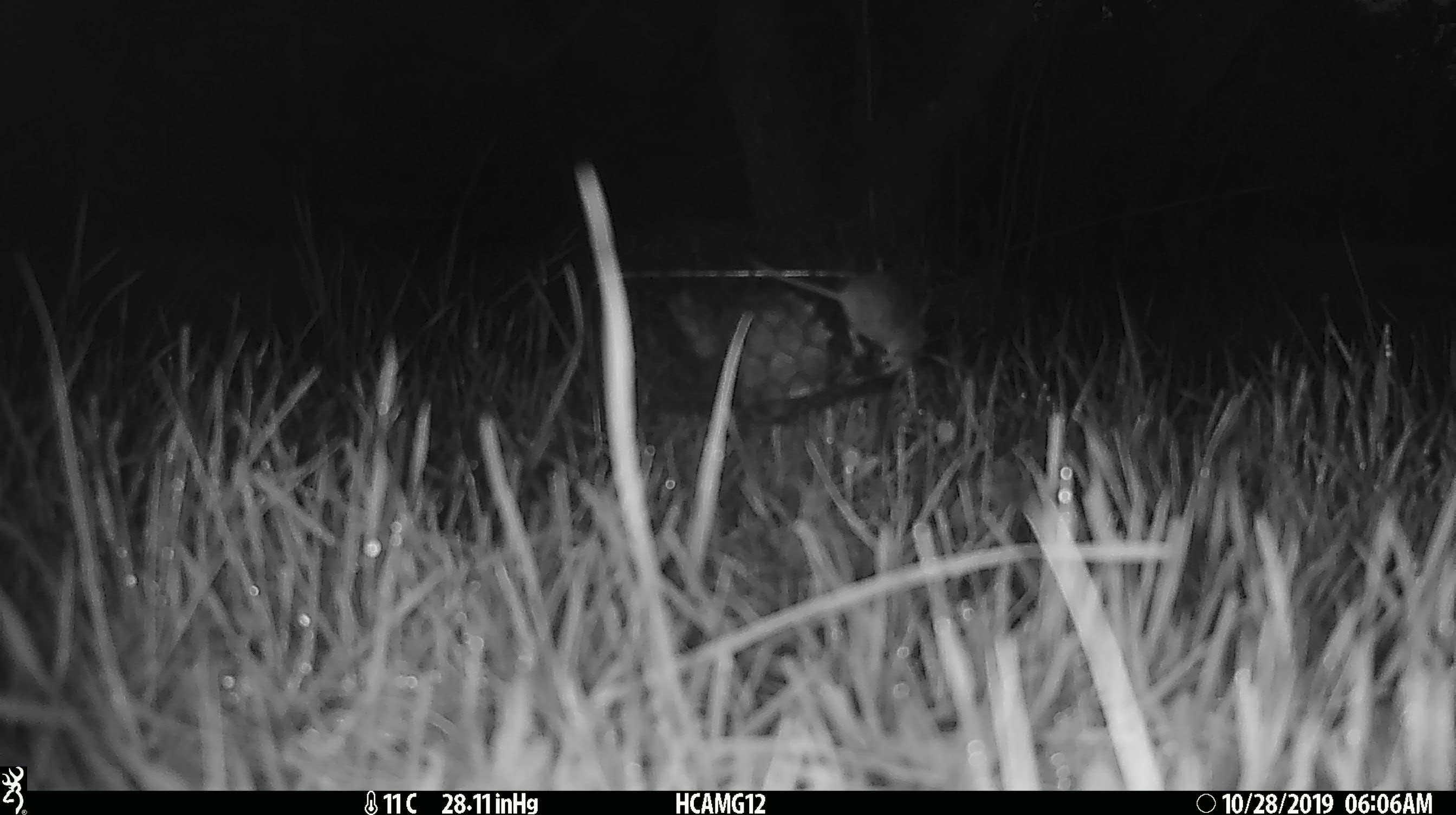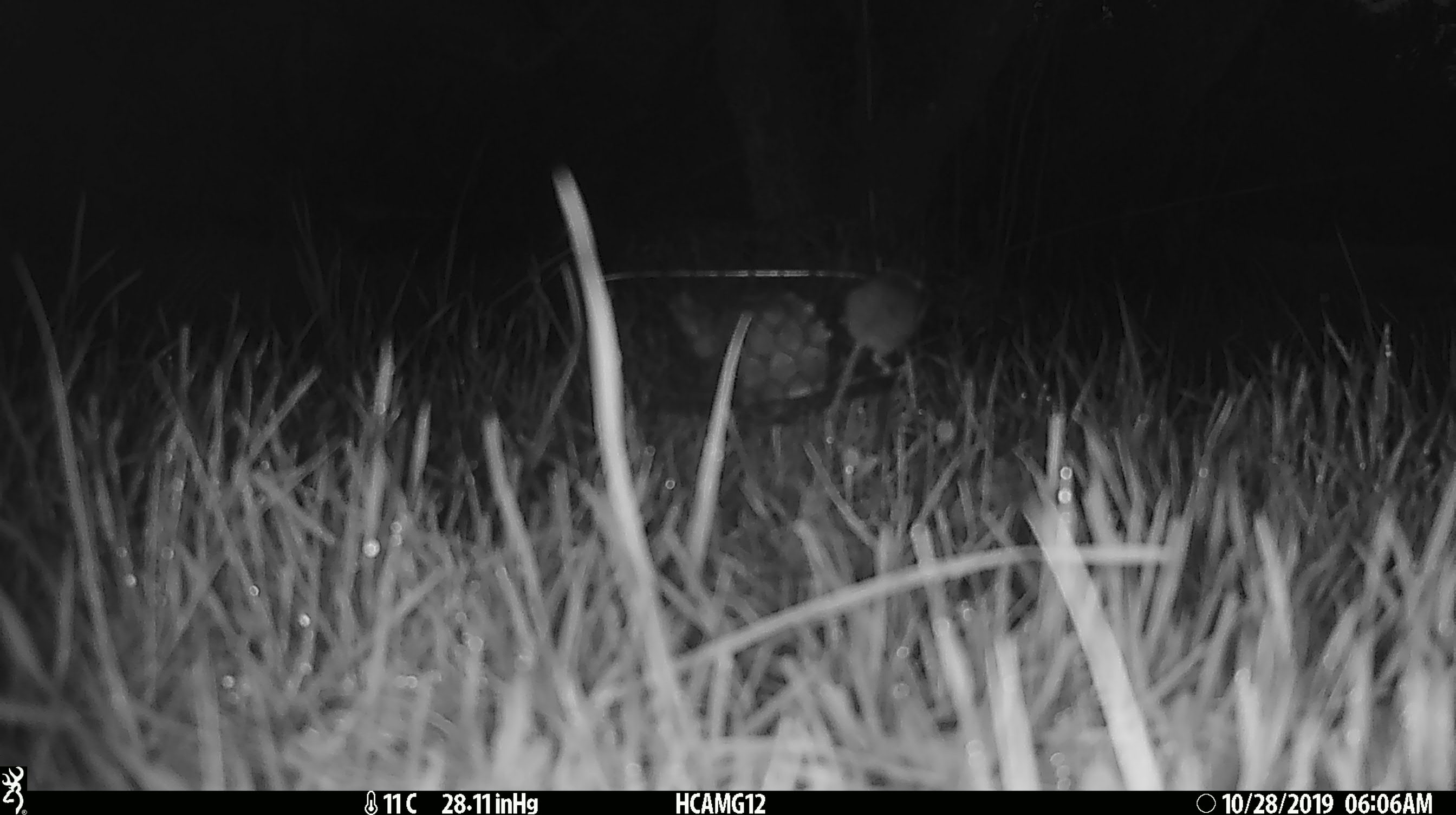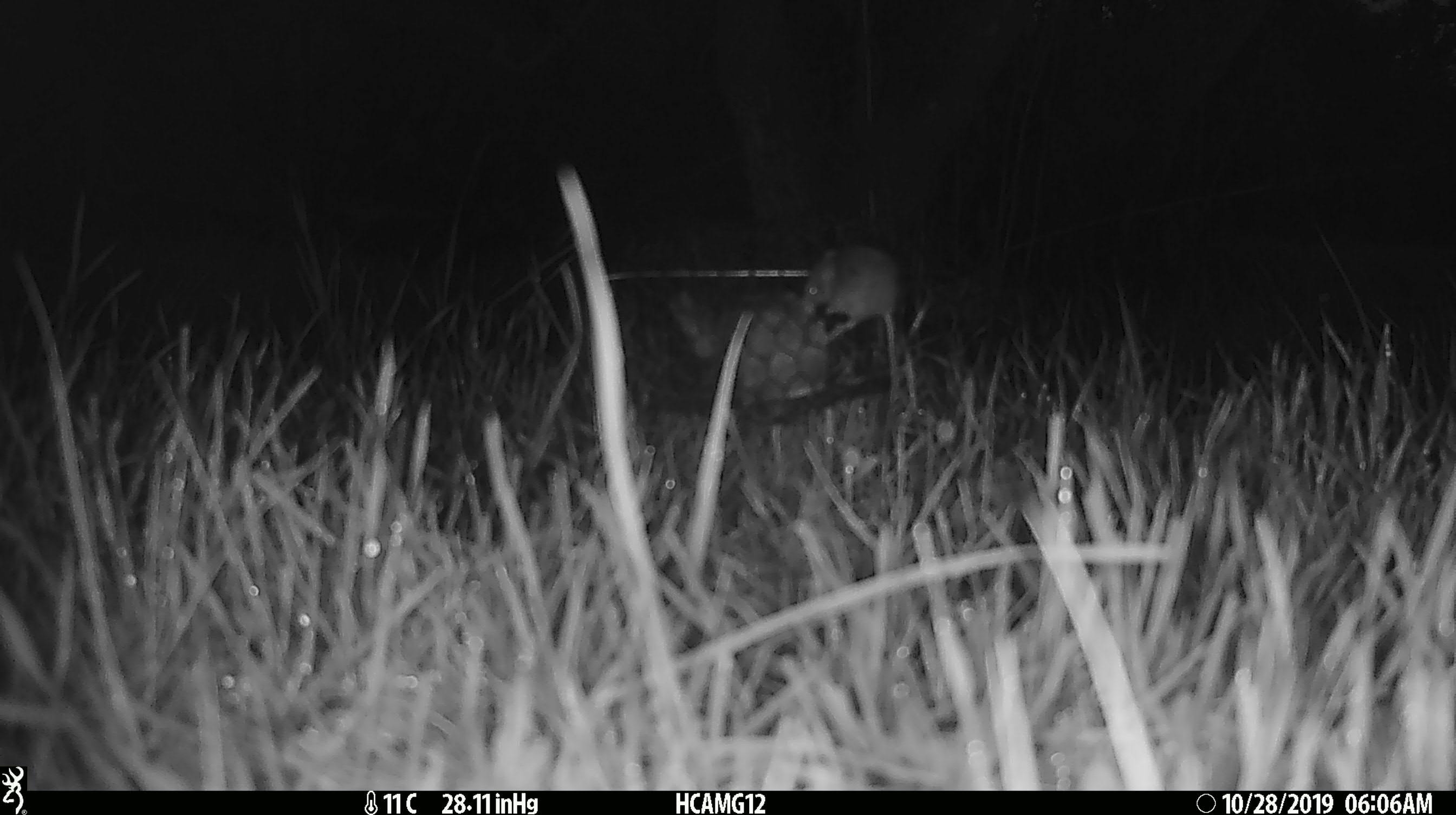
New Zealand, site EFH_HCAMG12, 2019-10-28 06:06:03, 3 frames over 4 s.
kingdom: Animalia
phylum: Chordata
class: Mammalia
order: Rodentia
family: Muridae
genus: Mus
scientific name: Mus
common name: mouse